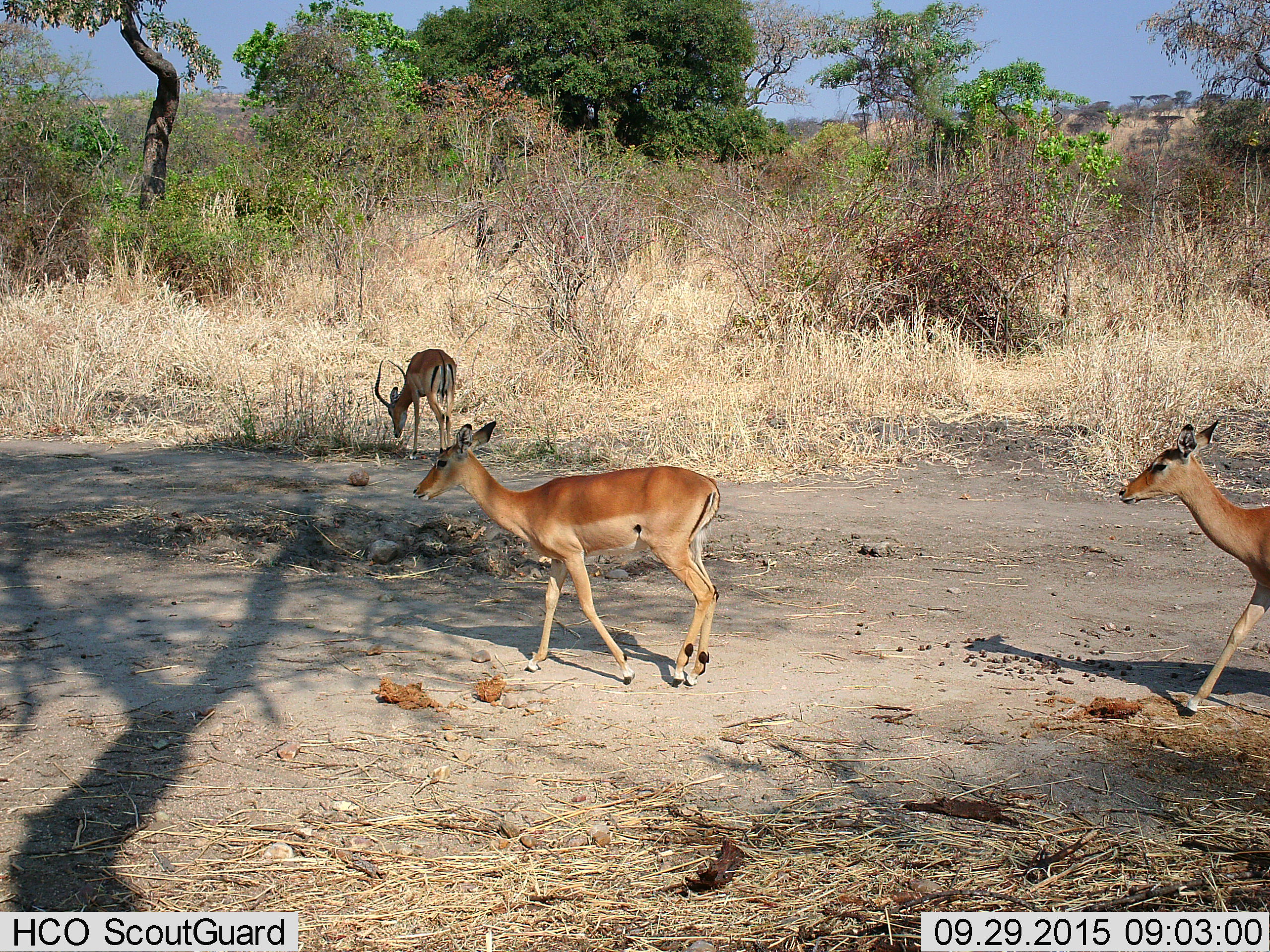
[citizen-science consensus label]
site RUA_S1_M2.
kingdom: Animalia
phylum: Chordata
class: Mammalia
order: Artiodactyla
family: Bovidae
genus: Aepyceros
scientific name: Aepyceros melampus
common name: impala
Impala (Aepyceros melampus), count 3. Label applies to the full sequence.